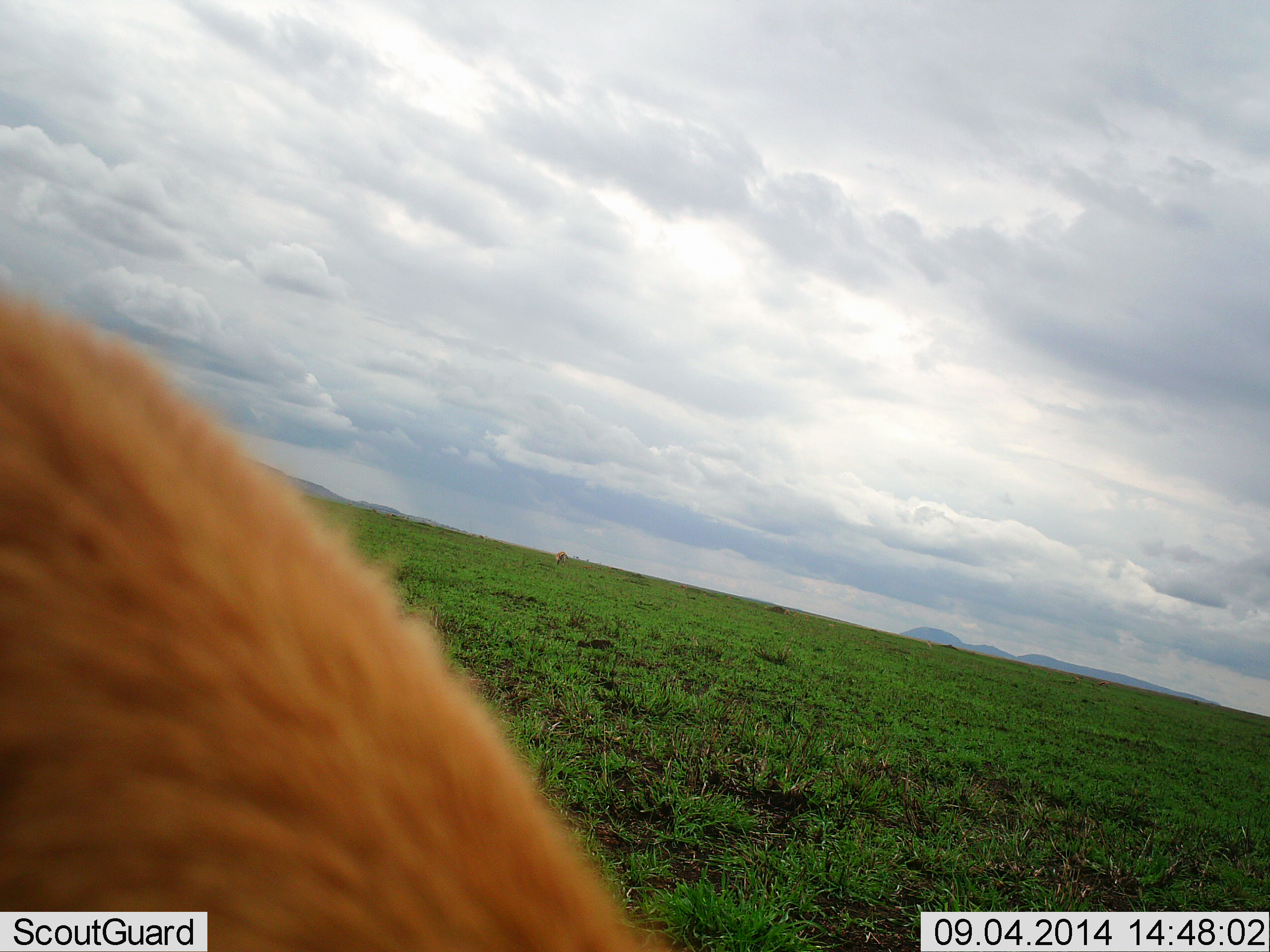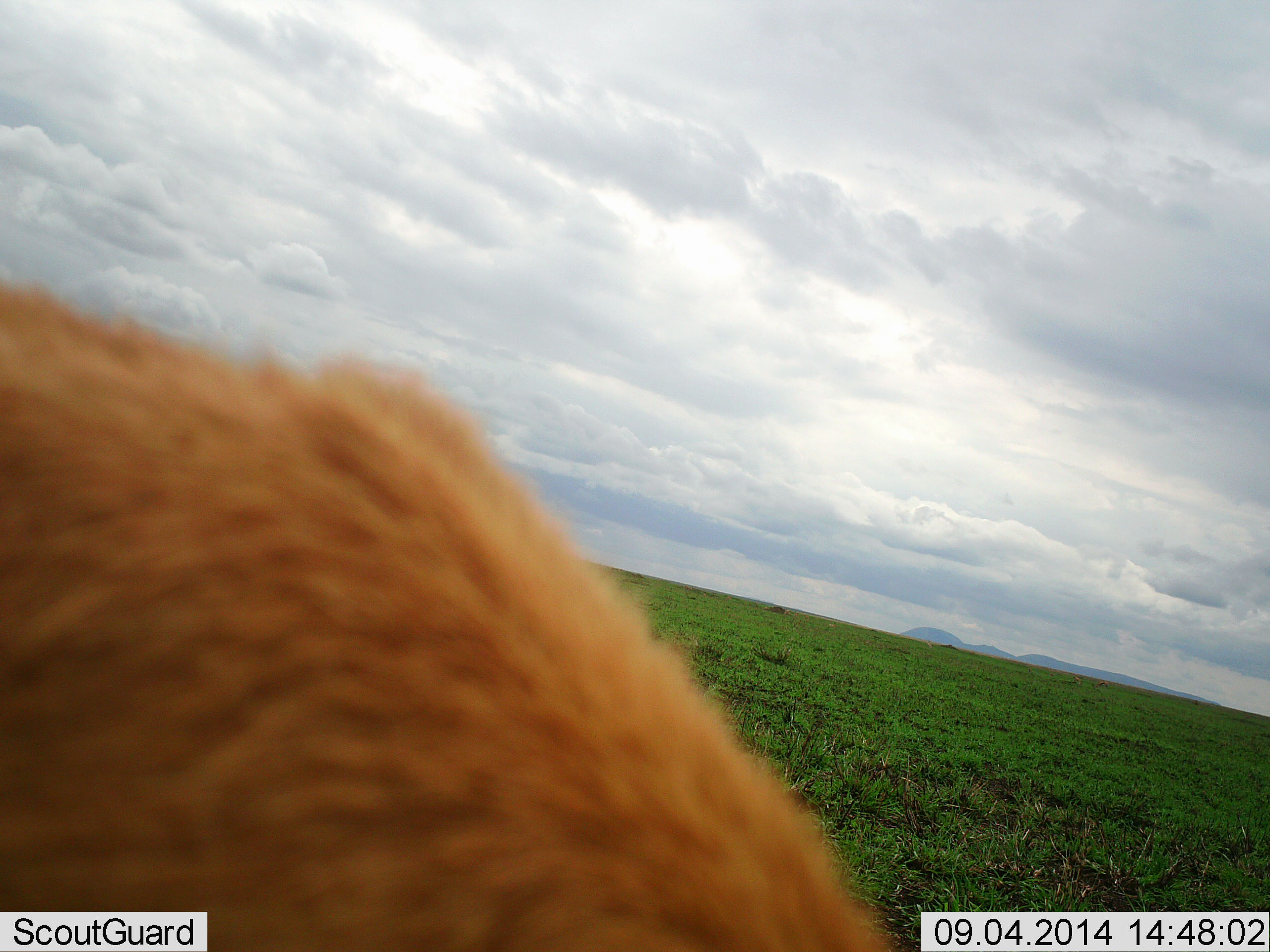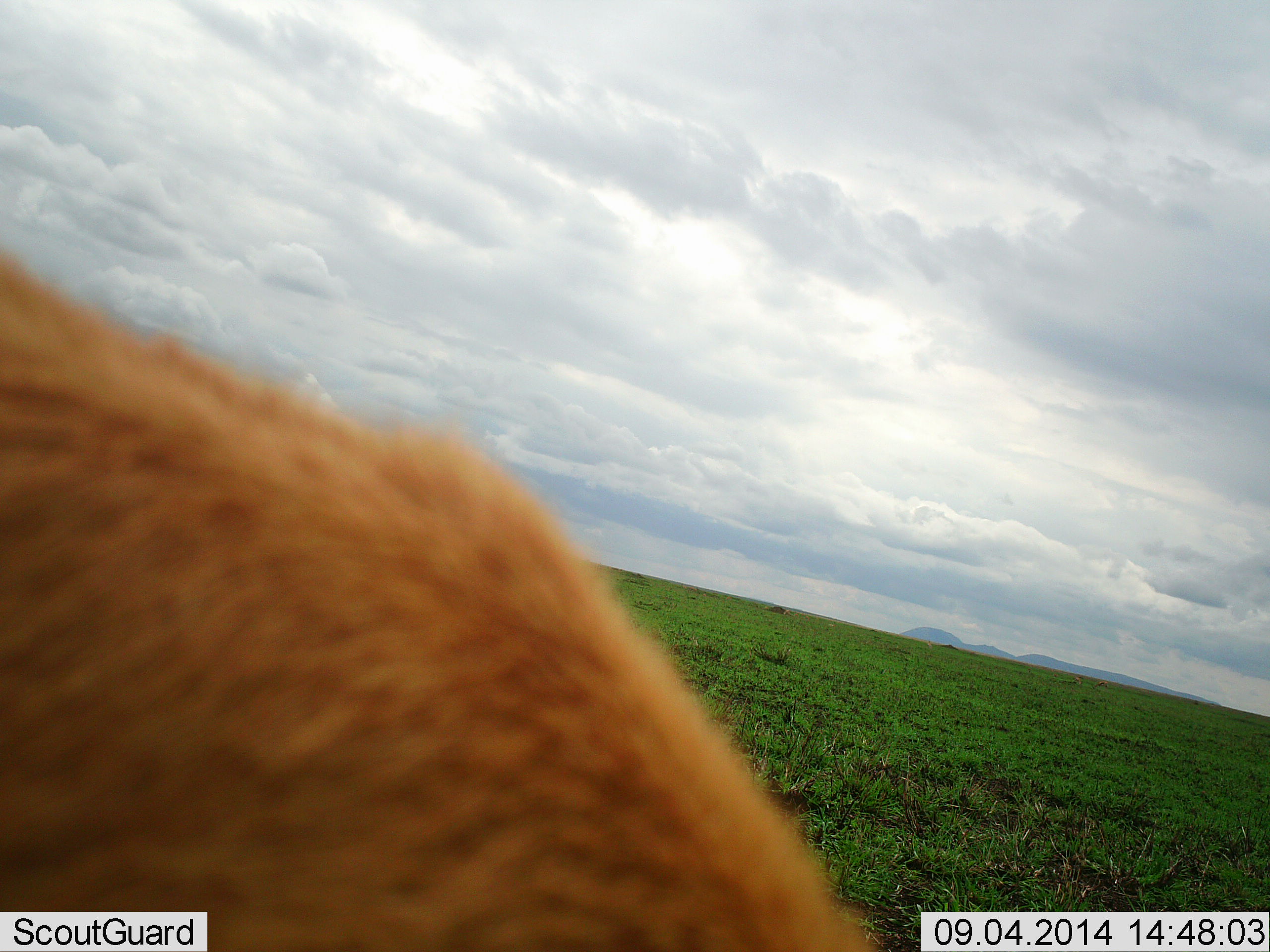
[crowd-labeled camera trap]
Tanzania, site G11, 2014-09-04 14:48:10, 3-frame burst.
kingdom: Animalia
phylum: Chordata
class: Mammalia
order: Artiodactyla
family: Bovidae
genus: Eudorcas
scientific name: Eudorcas thomsonii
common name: thomson's gazelle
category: gazellethomsons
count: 1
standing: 33%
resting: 0%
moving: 0%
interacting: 0%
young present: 0%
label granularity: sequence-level